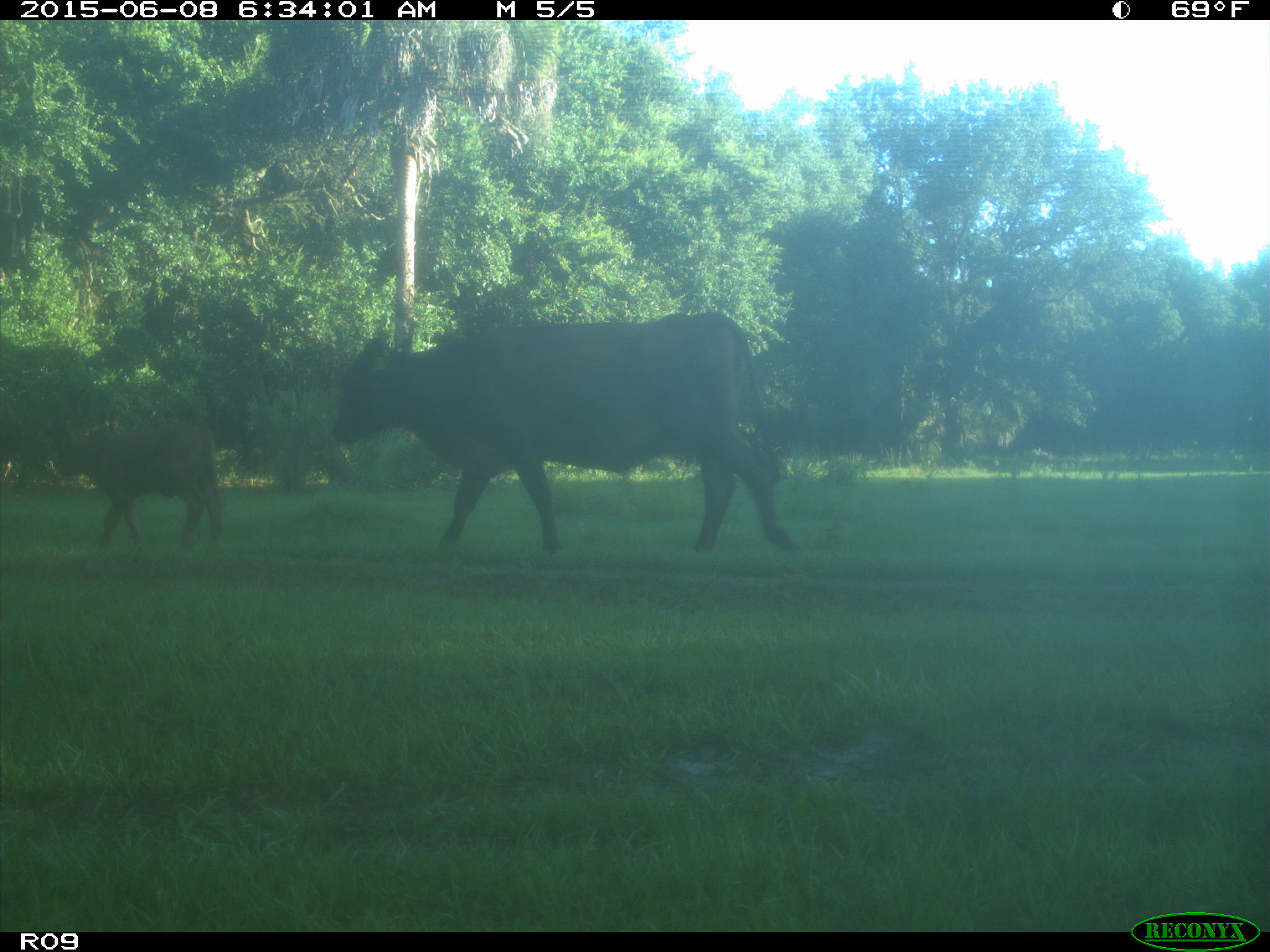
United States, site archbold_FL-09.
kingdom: Animalia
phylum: Chordata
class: Mammalia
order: Artiodactyla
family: Bovidae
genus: Bos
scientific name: Bos taurus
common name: domestic cow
Bos taurus (domestic cow).